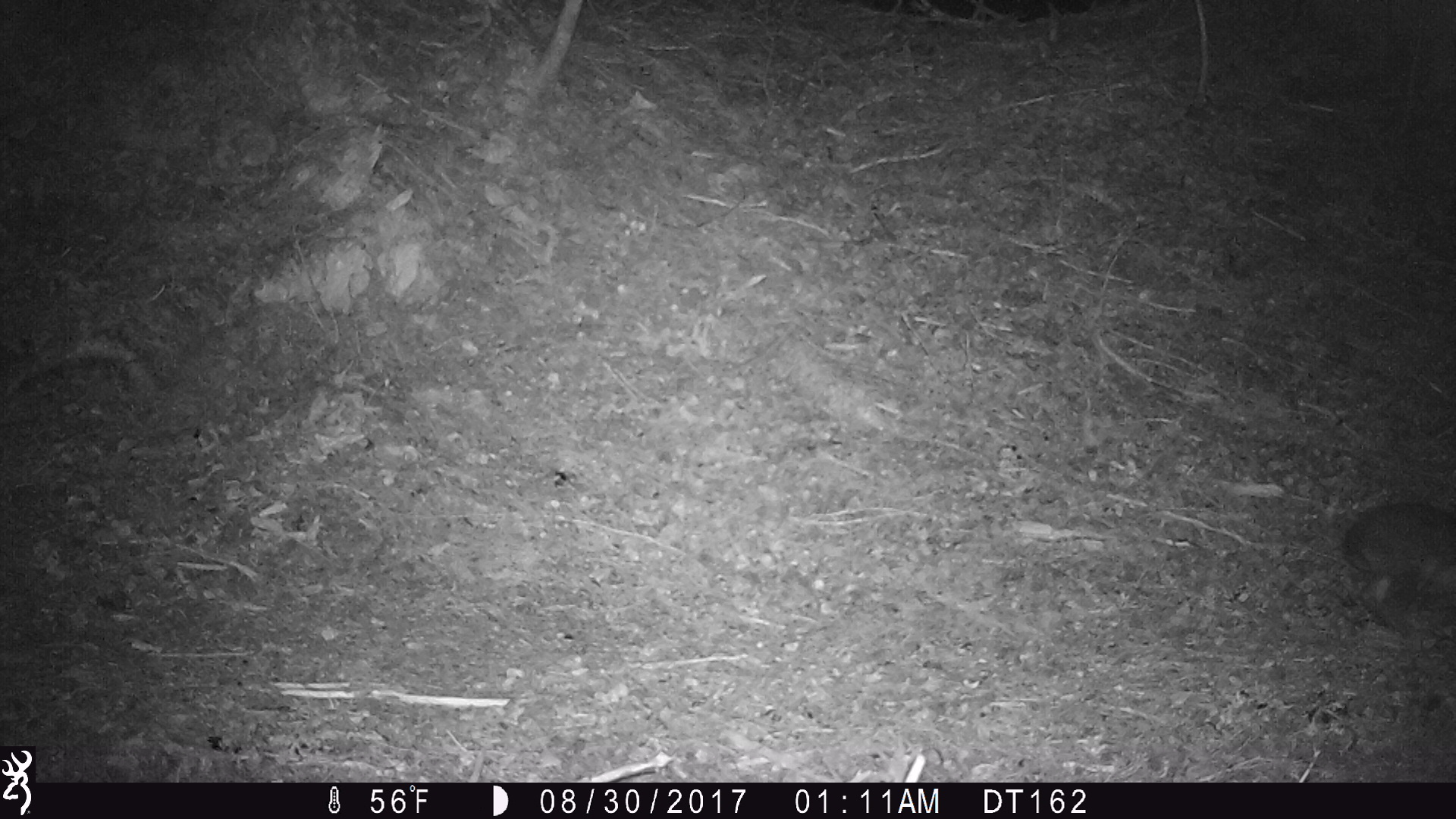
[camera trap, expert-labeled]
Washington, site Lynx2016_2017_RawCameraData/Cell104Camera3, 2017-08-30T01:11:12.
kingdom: Animalia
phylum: Chordata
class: Mammalia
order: Lagomorpha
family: Leporidae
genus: Lepus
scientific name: Lepus americanus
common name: snowshoe hare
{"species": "Lepus americanus (snowshoe hare)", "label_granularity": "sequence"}